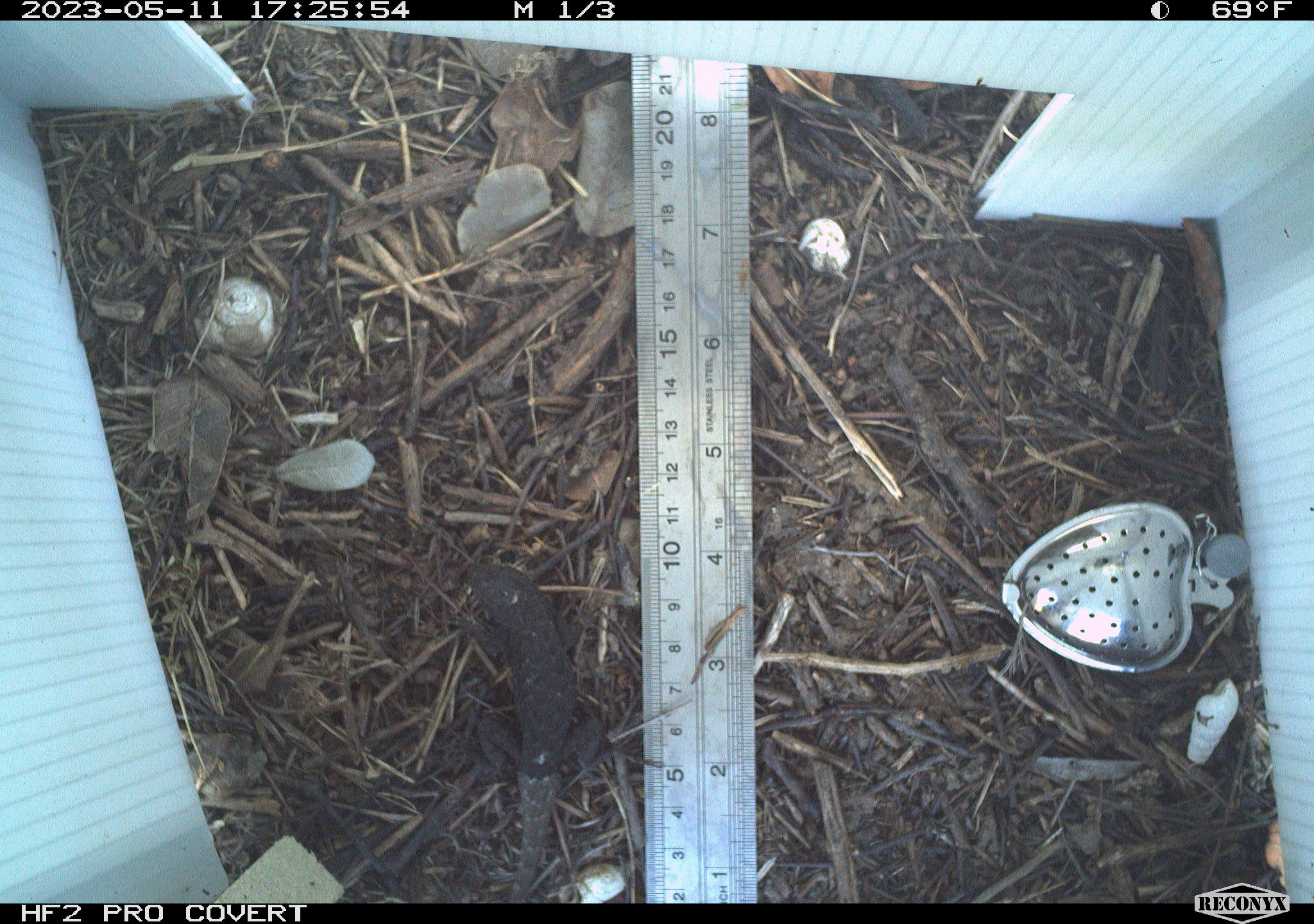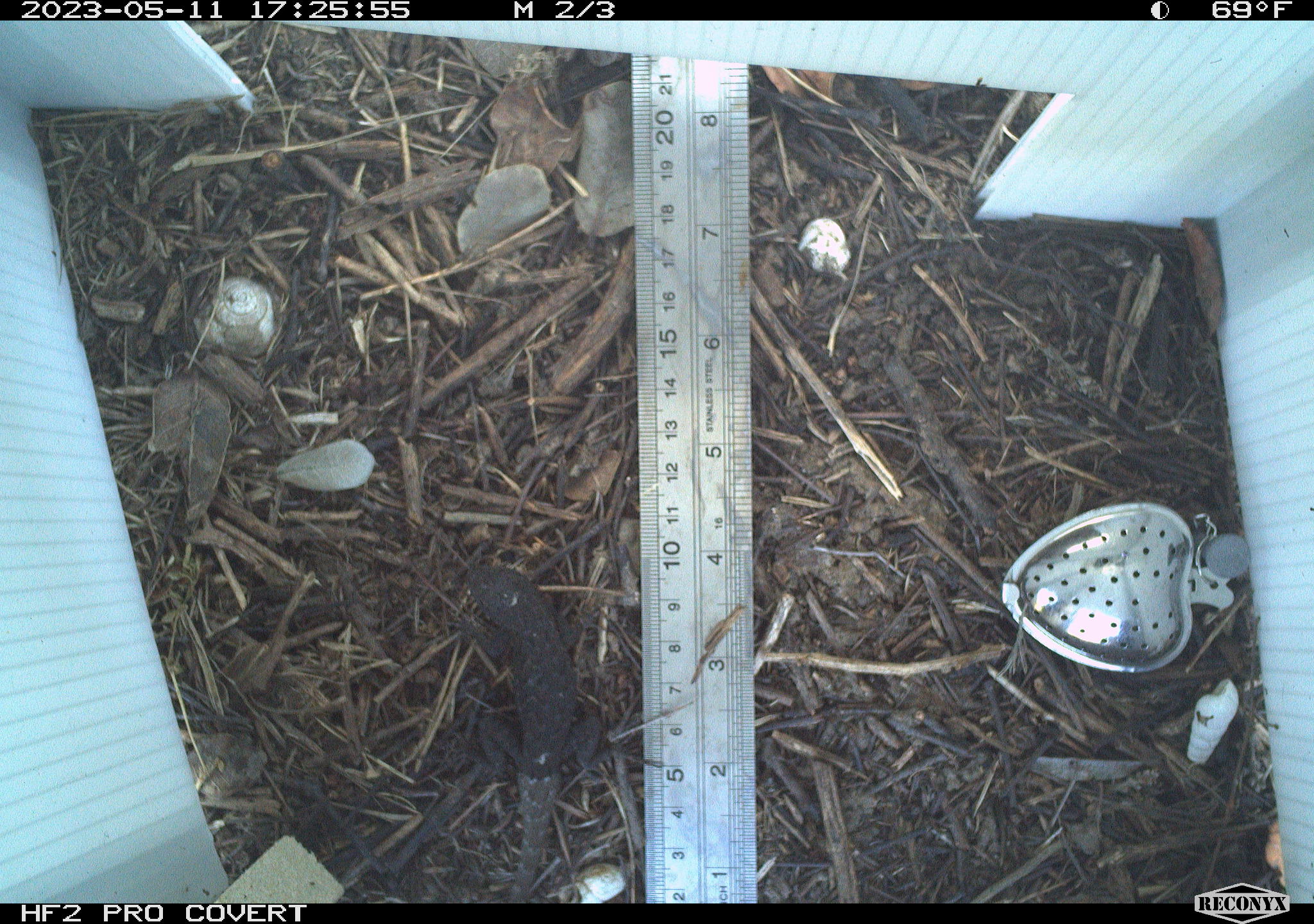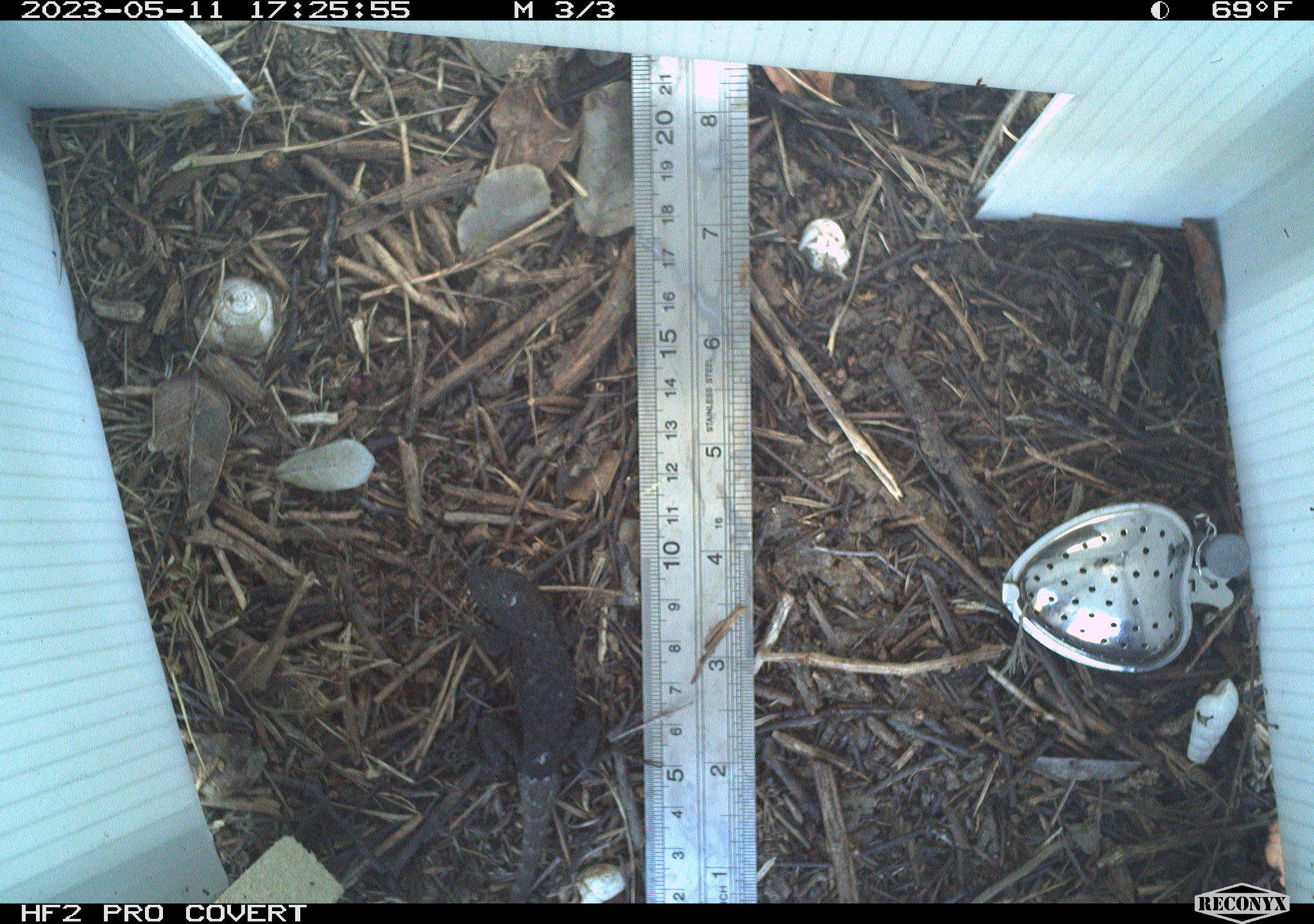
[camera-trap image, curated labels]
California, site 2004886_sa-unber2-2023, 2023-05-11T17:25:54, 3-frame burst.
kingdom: Animalia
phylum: Chordata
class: Reptilia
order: Squamata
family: Phrynosomatidae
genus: Sceloporus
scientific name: Sceloporus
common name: spiny lizards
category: sceloporus species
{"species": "sceloporus species (spiny lizards) (Sceloporus)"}